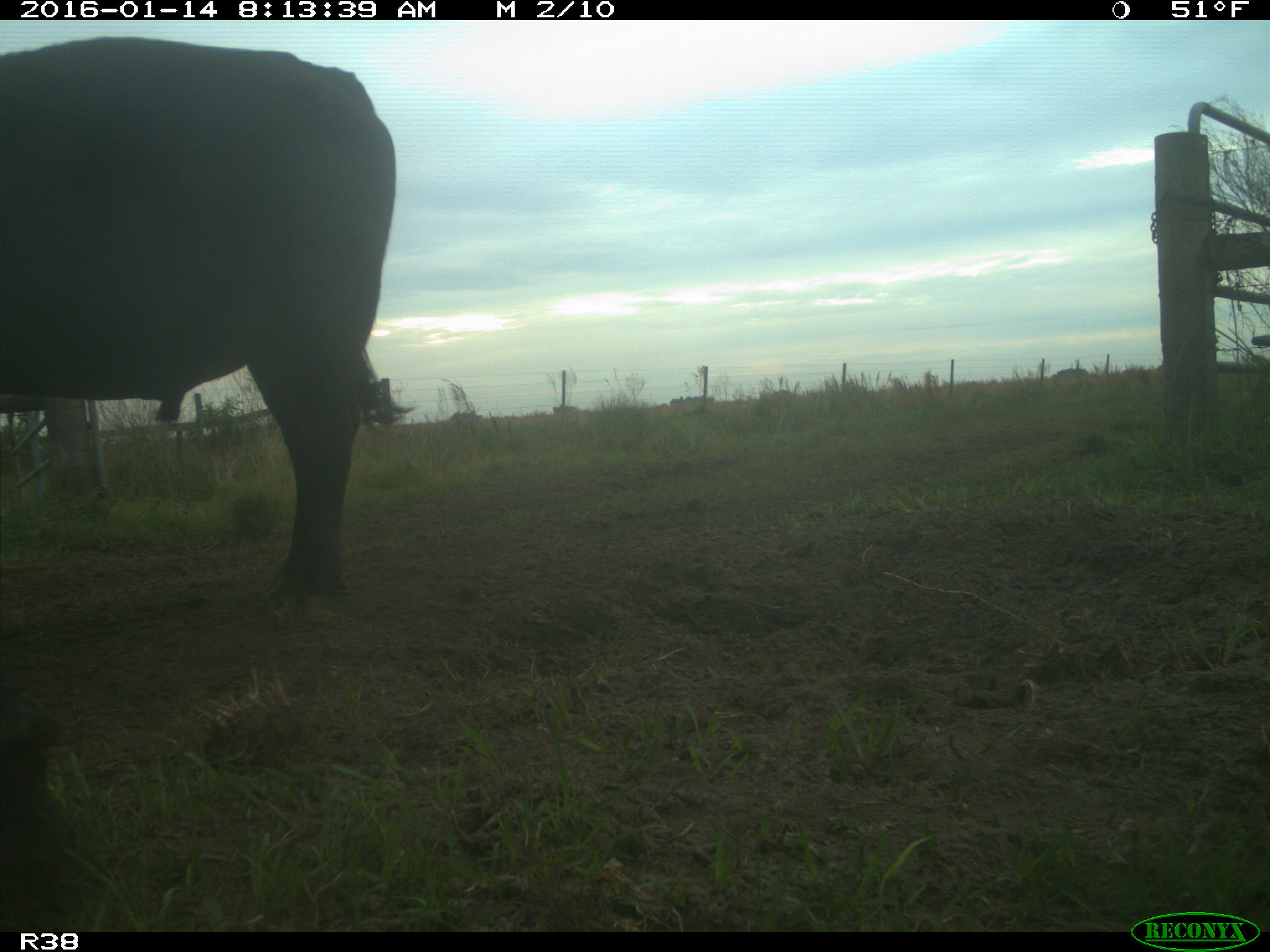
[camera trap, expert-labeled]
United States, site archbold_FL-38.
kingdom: Animalia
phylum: Chordata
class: Mammalia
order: Artiodactyla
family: Bovidae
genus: Bos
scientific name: Bos taurus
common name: domestic cow